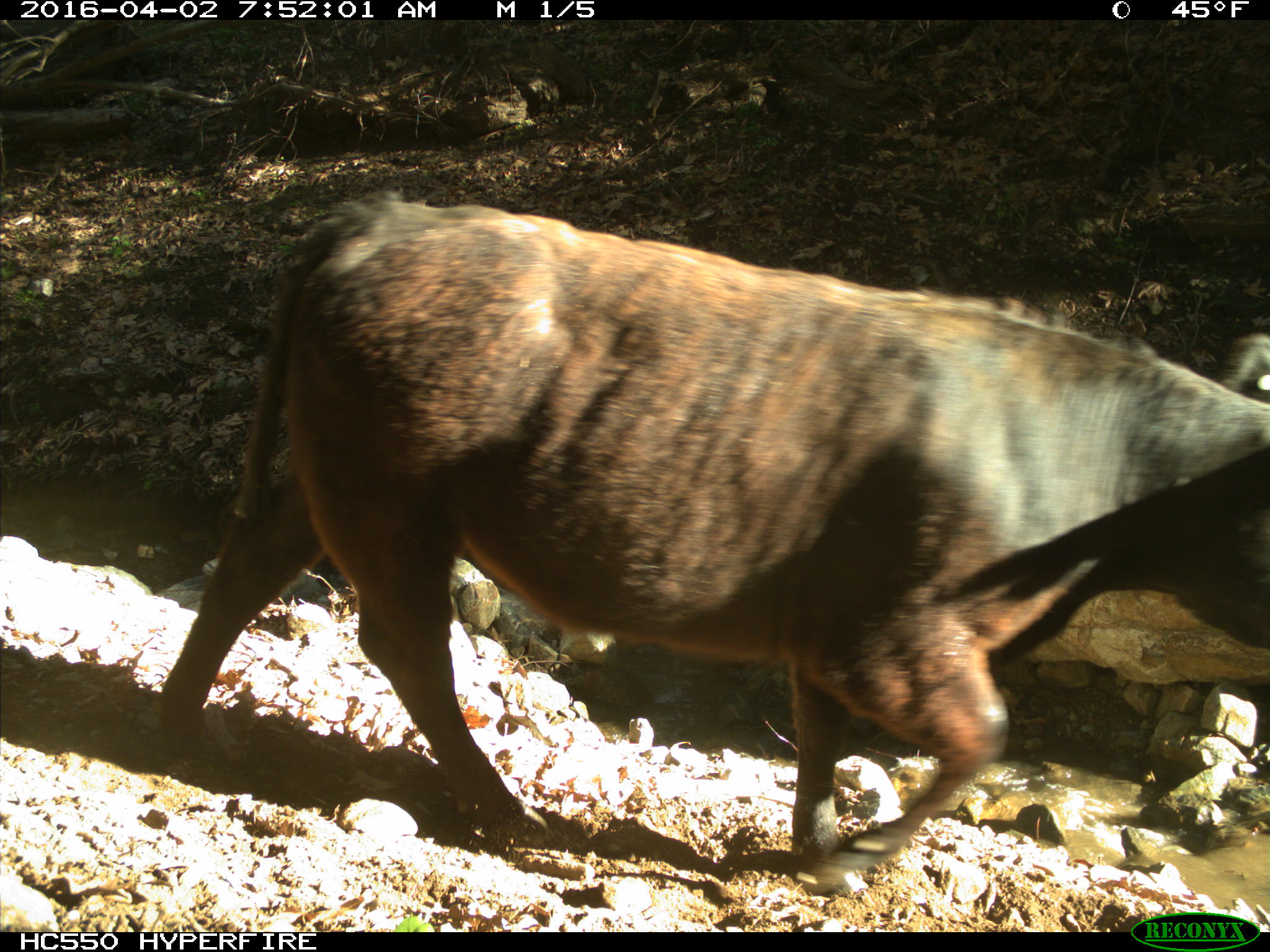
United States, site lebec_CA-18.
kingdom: Animalia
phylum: Chordata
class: Mammalia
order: Artiodactyla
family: Bovidae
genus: Bos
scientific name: Bos taurus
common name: domestic cow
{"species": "Bos taurus (domestic cow)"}